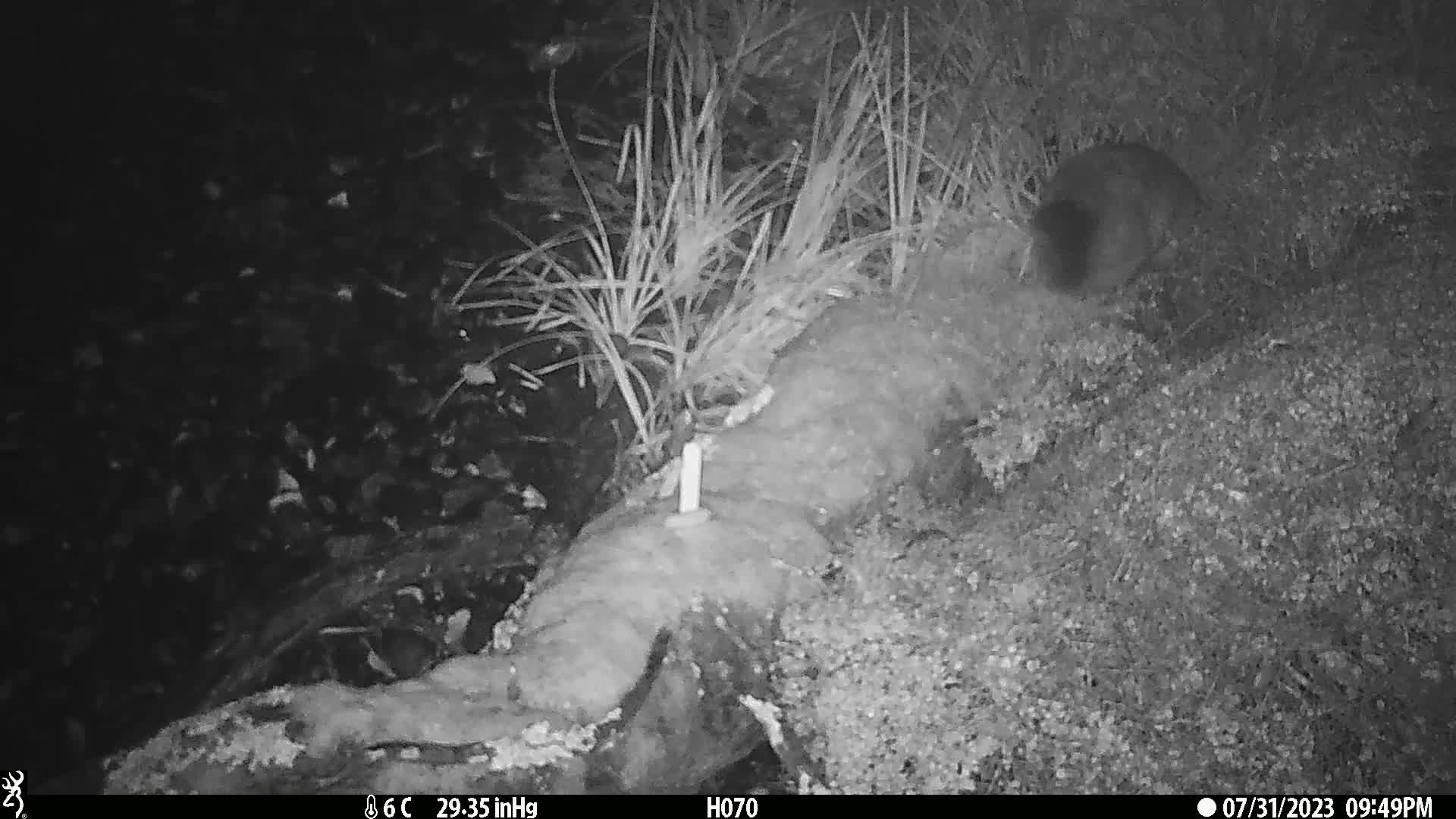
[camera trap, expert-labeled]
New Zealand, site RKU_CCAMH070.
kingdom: Animalia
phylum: Chordata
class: Mammalia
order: Diprotodontia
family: Phalangeridae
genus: Trichosurus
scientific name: Trichosurus vulpecula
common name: common brushtail possum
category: possum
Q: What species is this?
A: Possum (common brushtail possum) (Trichosurus vulpecula).